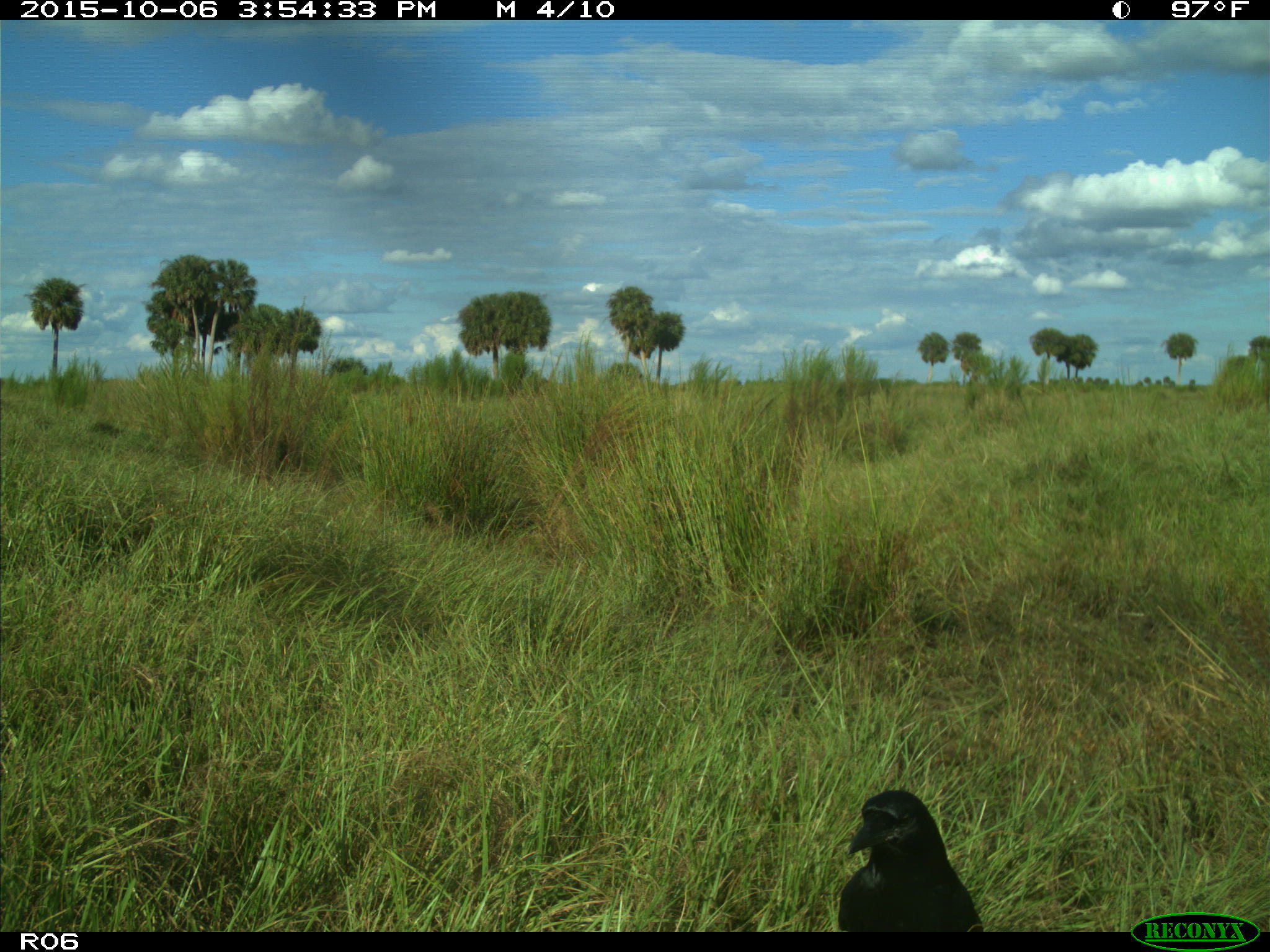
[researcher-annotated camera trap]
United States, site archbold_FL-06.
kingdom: Animalia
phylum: Chordata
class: Aves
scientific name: Aves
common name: birds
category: unidentified bird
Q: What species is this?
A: Unidentified bird (birds) (Aves).